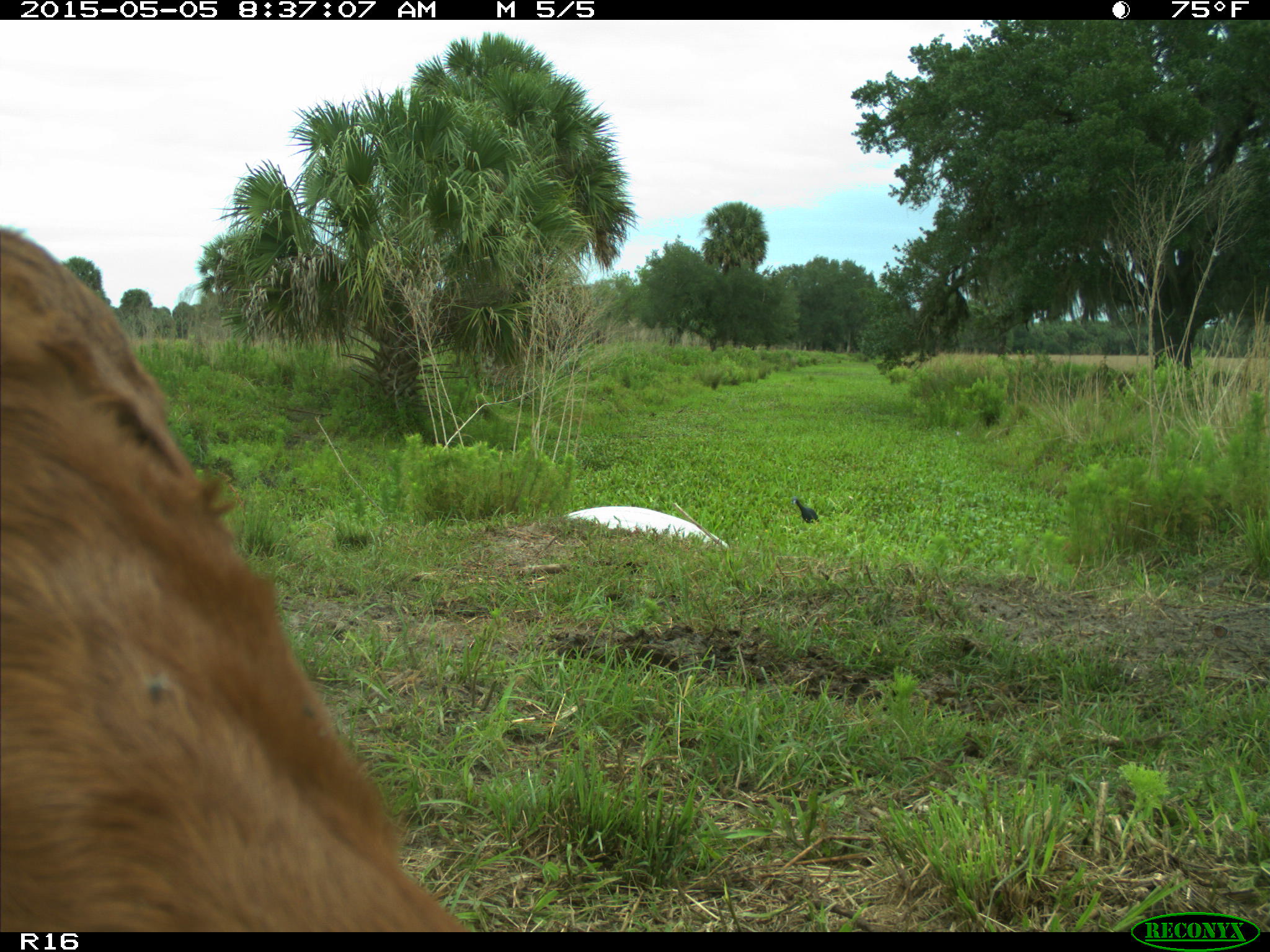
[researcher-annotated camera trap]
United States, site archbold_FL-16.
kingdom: Animalia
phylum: Chordata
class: Mammalia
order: Artiodactyla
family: Bovidae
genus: Bos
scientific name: Bos taurus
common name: domestic cow